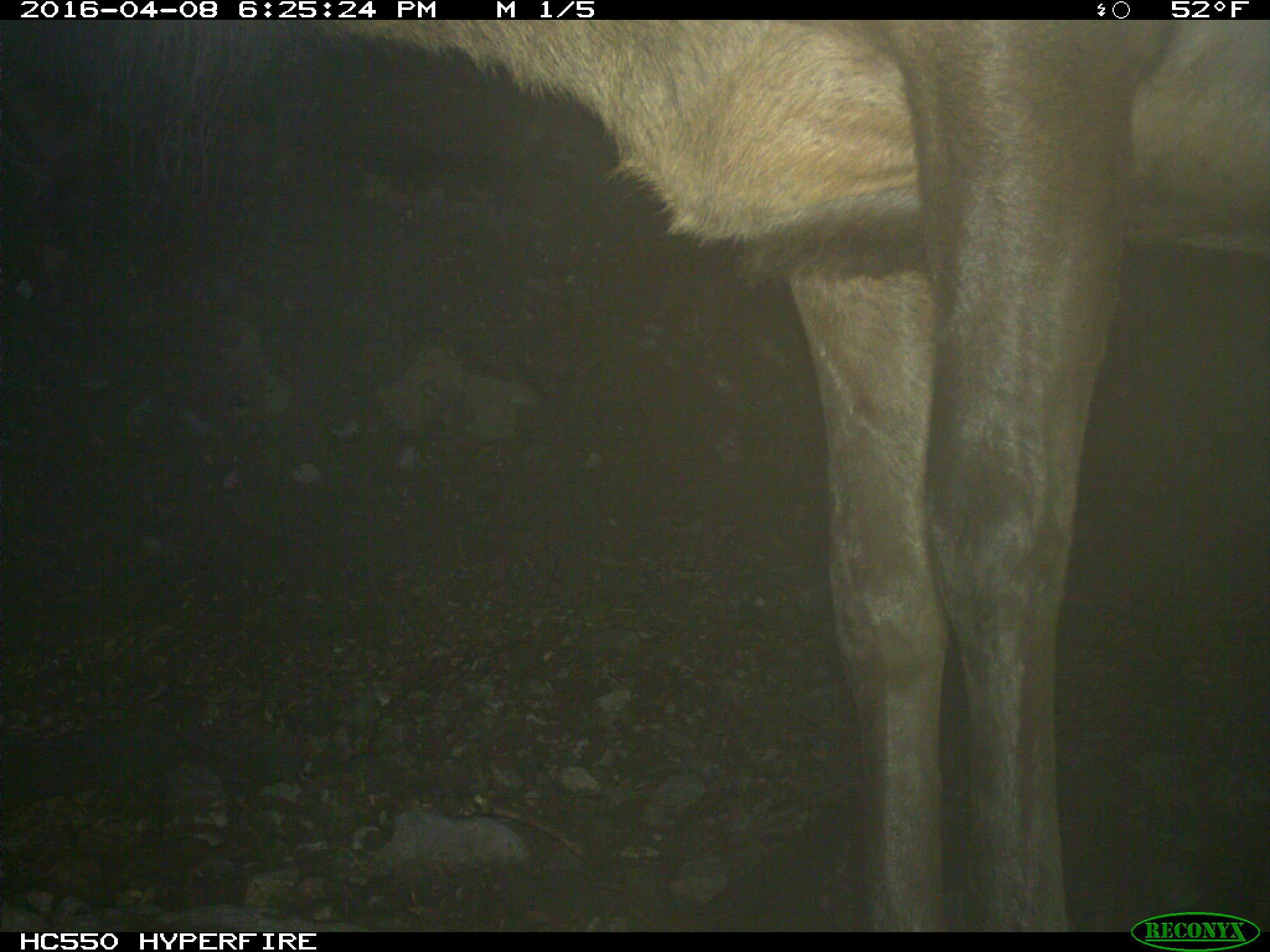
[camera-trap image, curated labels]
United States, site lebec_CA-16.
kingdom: Animalia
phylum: Chordata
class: Mammalia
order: Artiodactyla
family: Cervidae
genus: Cervus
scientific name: Cervus canadensis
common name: elk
Cervus canadensis (elk).